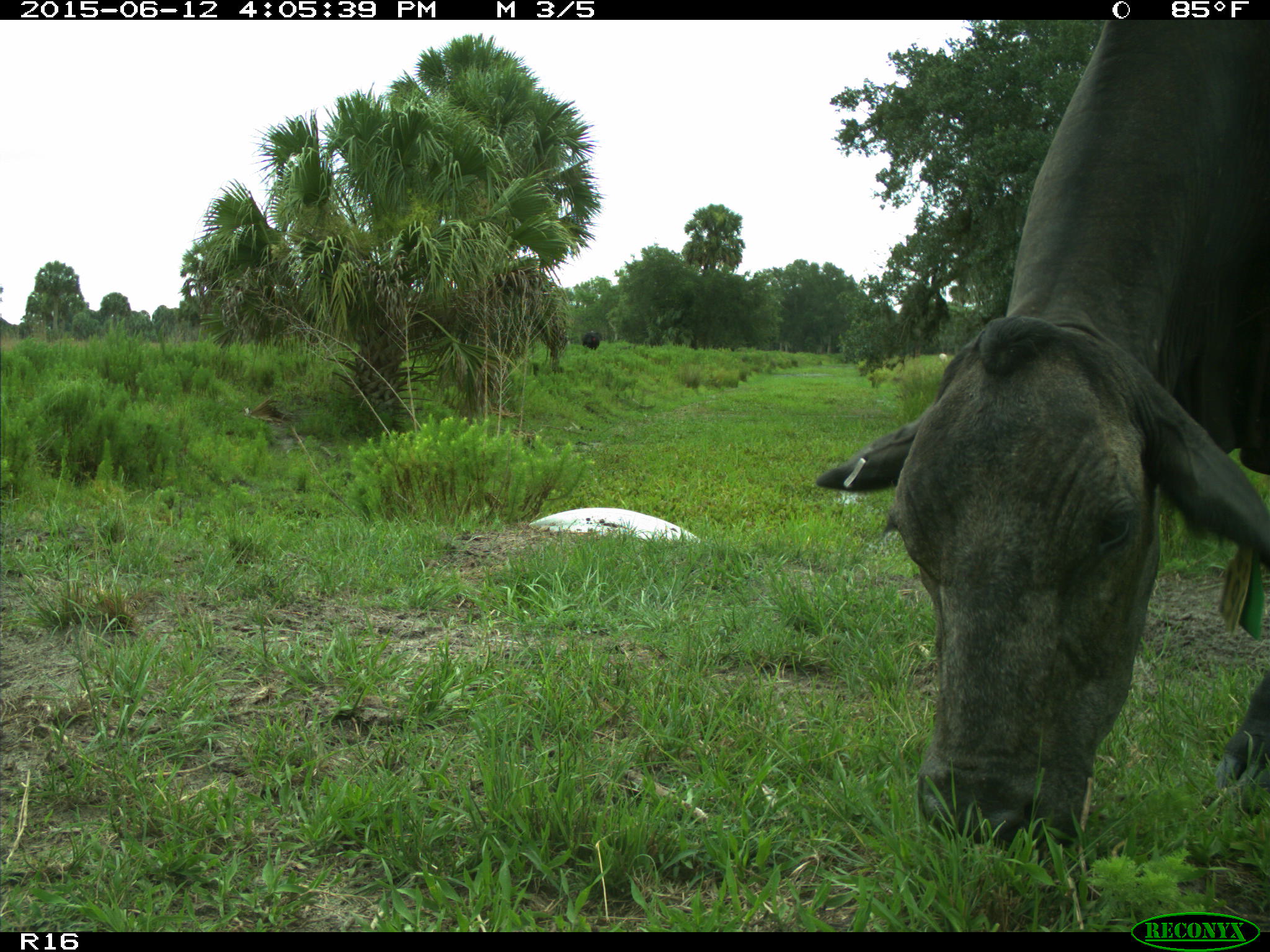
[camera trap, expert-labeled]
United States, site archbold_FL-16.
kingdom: Animalia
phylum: Chordata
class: Mammalia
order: Artiodactyla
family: Bovidae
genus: Bos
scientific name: Bos taurus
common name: domestic cow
Bos taurus (domestic cow).